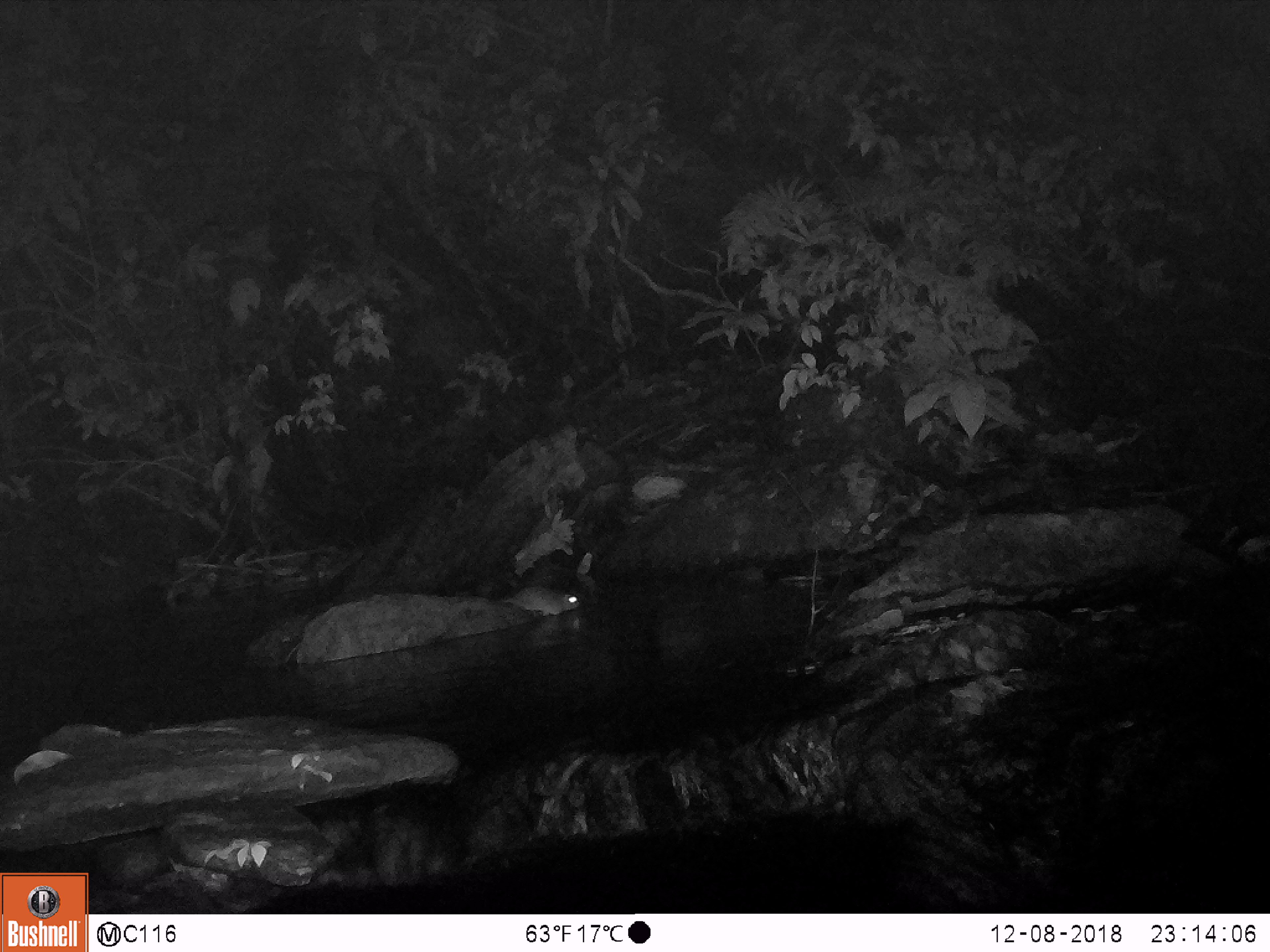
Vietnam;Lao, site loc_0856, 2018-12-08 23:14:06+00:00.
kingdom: Animalia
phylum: Chordata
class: Mammalia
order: Rodentia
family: Muridae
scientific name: Muridae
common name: old-world mice and rats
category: unidentified murid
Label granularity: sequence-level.